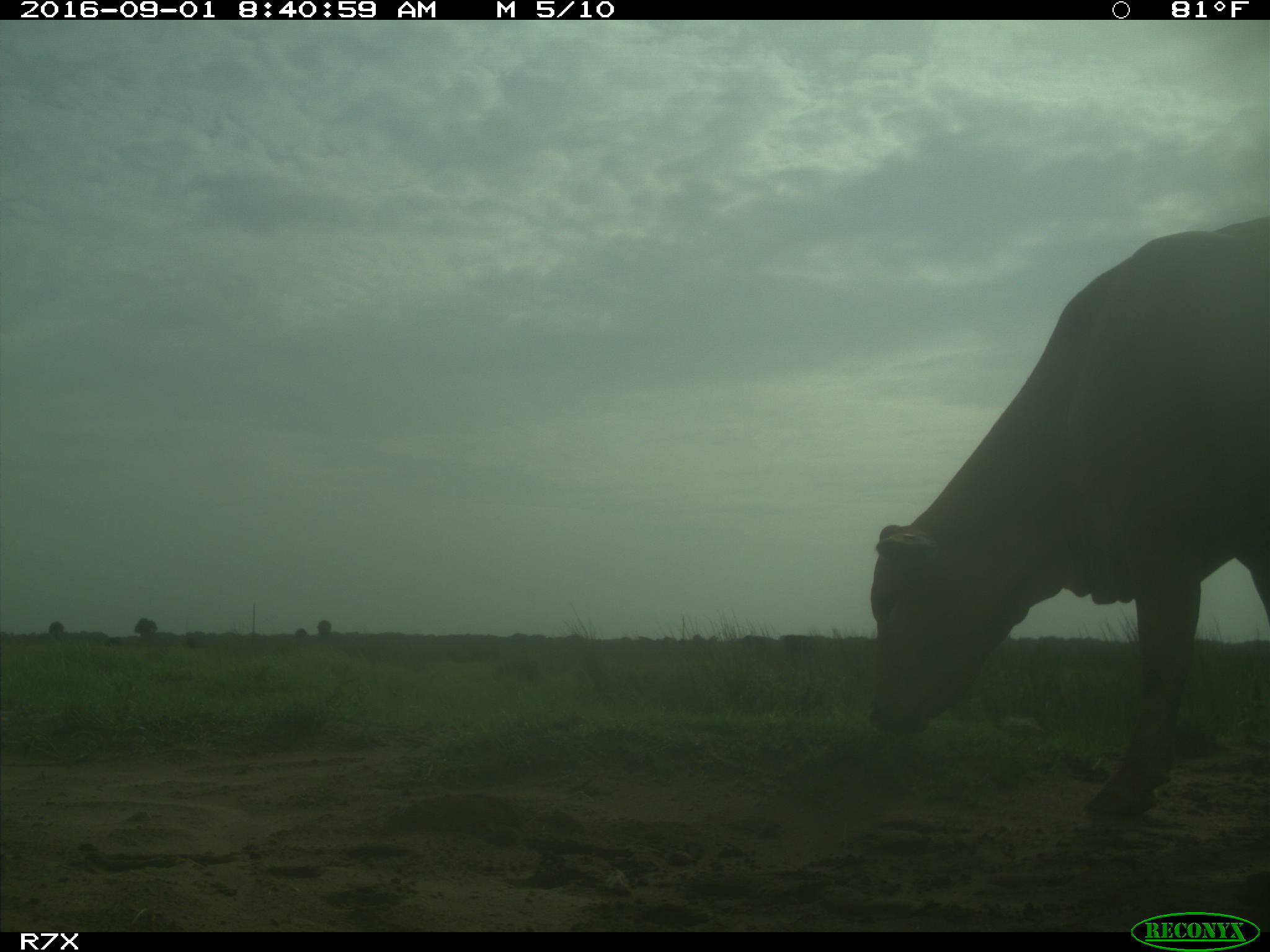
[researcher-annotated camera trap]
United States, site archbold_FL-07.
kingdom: Animalia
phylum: Chordata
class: Mammalia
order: Artiodactyla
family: Bovidae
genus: Bos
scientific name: Bos taurus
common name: domestic cow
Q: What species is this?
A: Bos taurus (domestic cow).